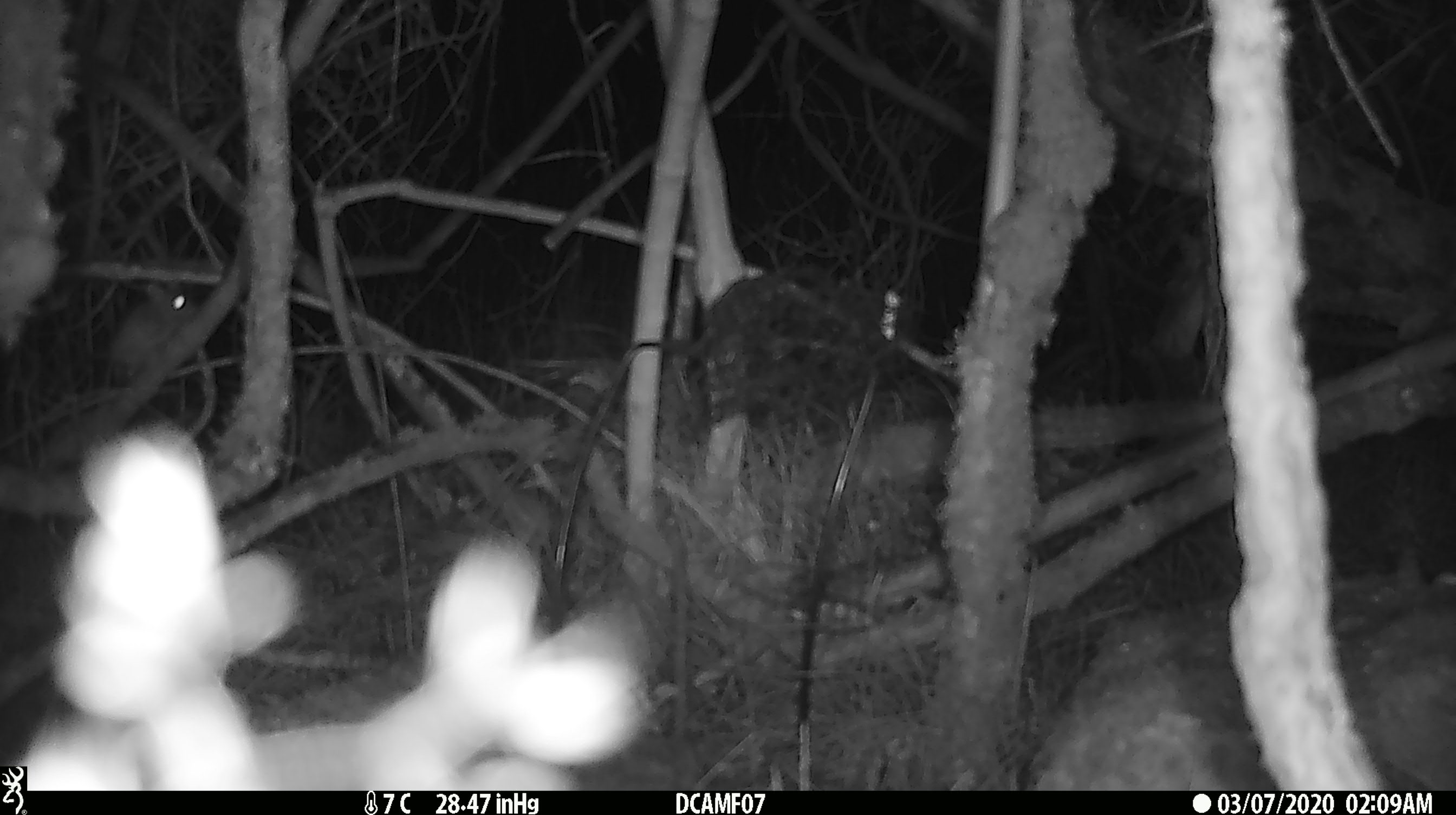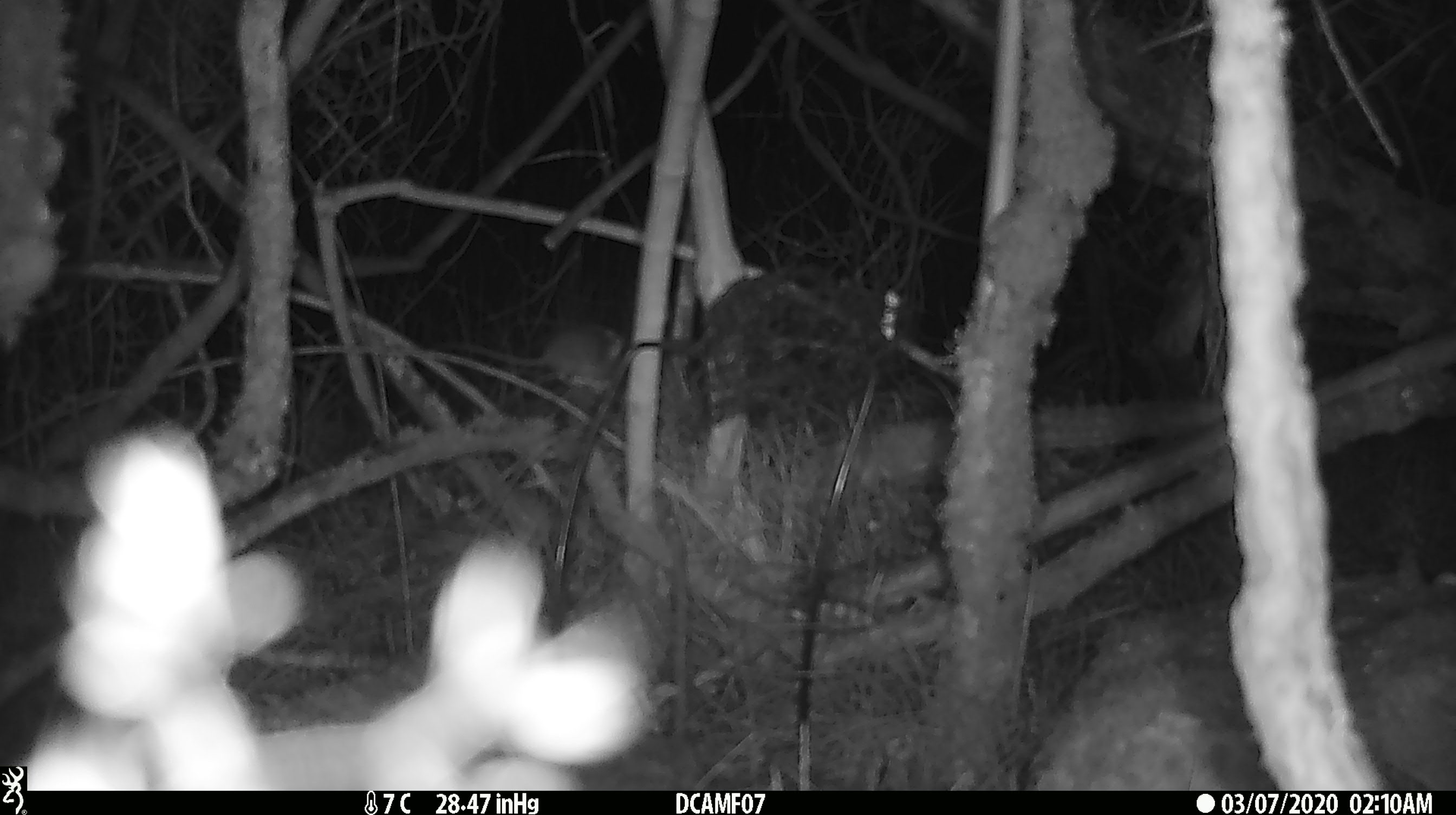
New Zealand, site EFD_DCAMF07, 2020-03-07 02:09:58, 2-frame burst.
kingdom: Animalia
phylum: Chordata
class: Mammalia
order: Rodentia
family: Muridae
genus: Mus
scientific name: Mus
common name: mouse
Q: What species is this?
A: Mouse (Mus).